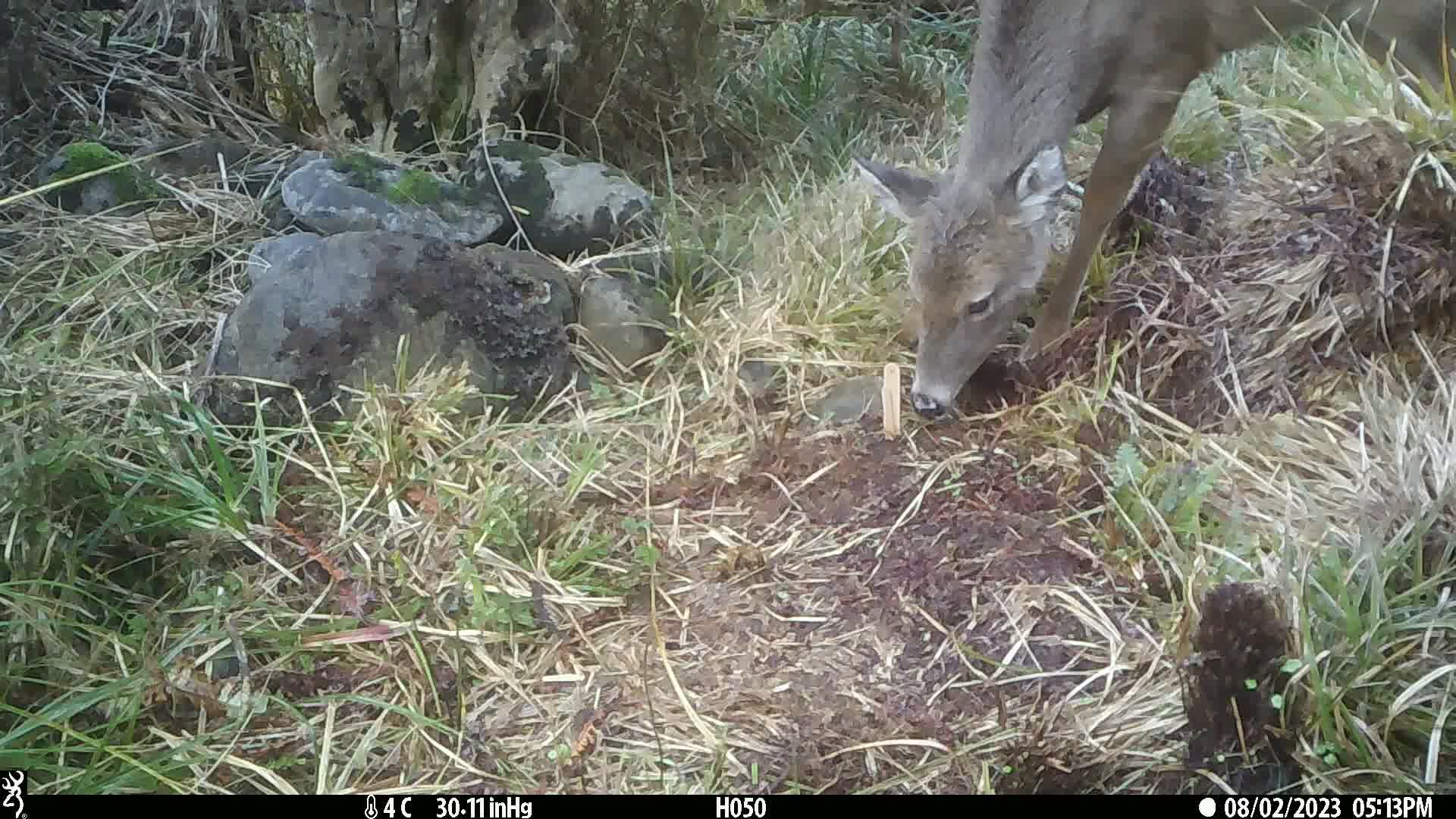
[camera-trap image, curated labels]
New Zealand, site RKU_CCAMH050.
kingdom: Animalia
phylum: Chordata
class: Mammalia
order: Artiodactyla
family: Cervidae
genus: Odocoileus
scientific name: Odocoileus virginianus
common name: white-tailed deer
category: white tailed deer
White tailed deer (white-tailed deer) (Odocoileus virginianus).